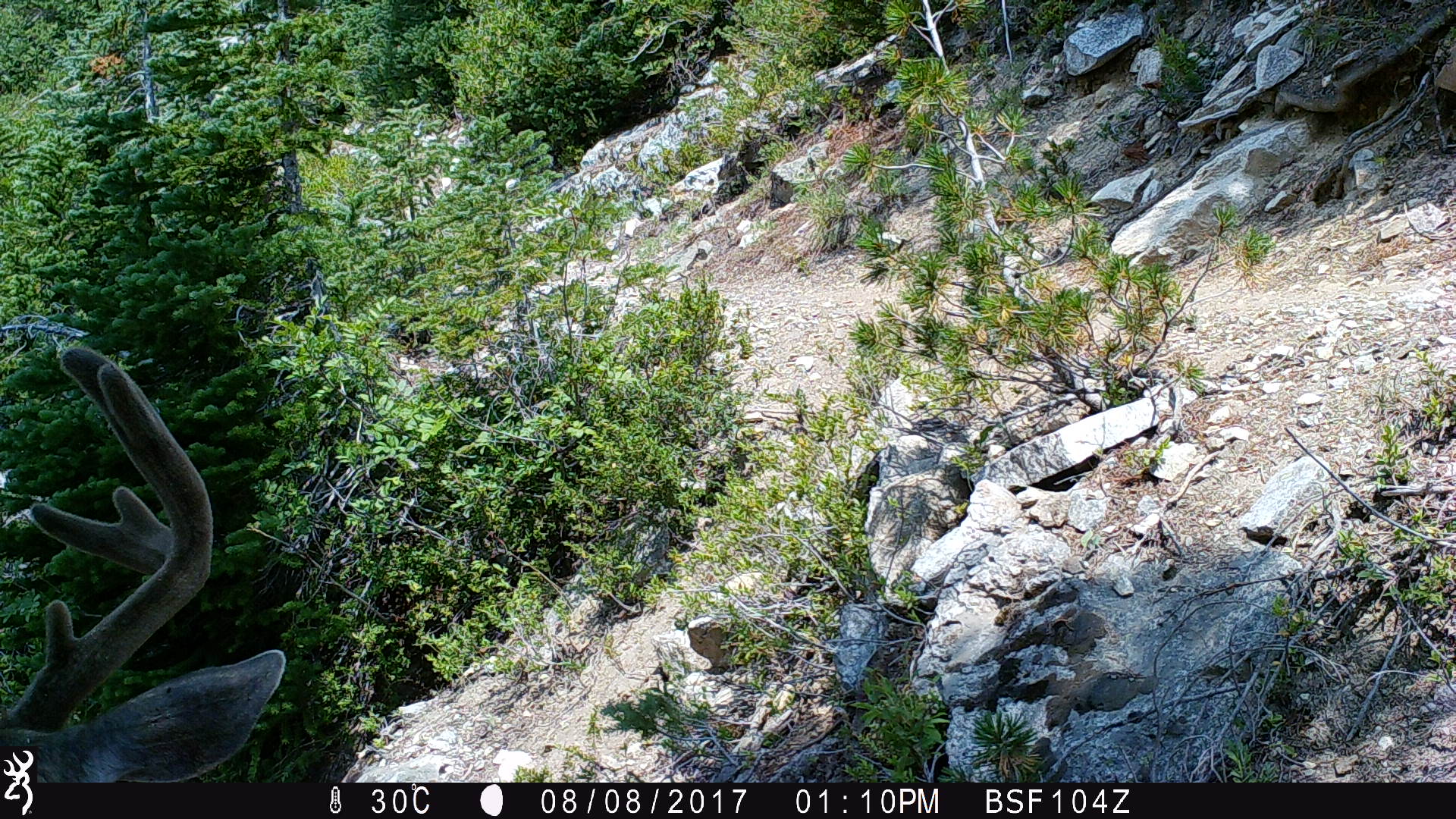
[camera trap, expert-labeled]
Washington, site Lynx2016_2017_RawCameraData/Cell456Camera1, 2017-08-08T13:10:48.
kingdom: Animalia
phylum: Chordata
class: Mammalia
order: Artiodactyla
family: Cervidae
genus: Odocoileus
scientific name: Odocoileus hemionus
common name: mule deer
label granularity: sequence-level